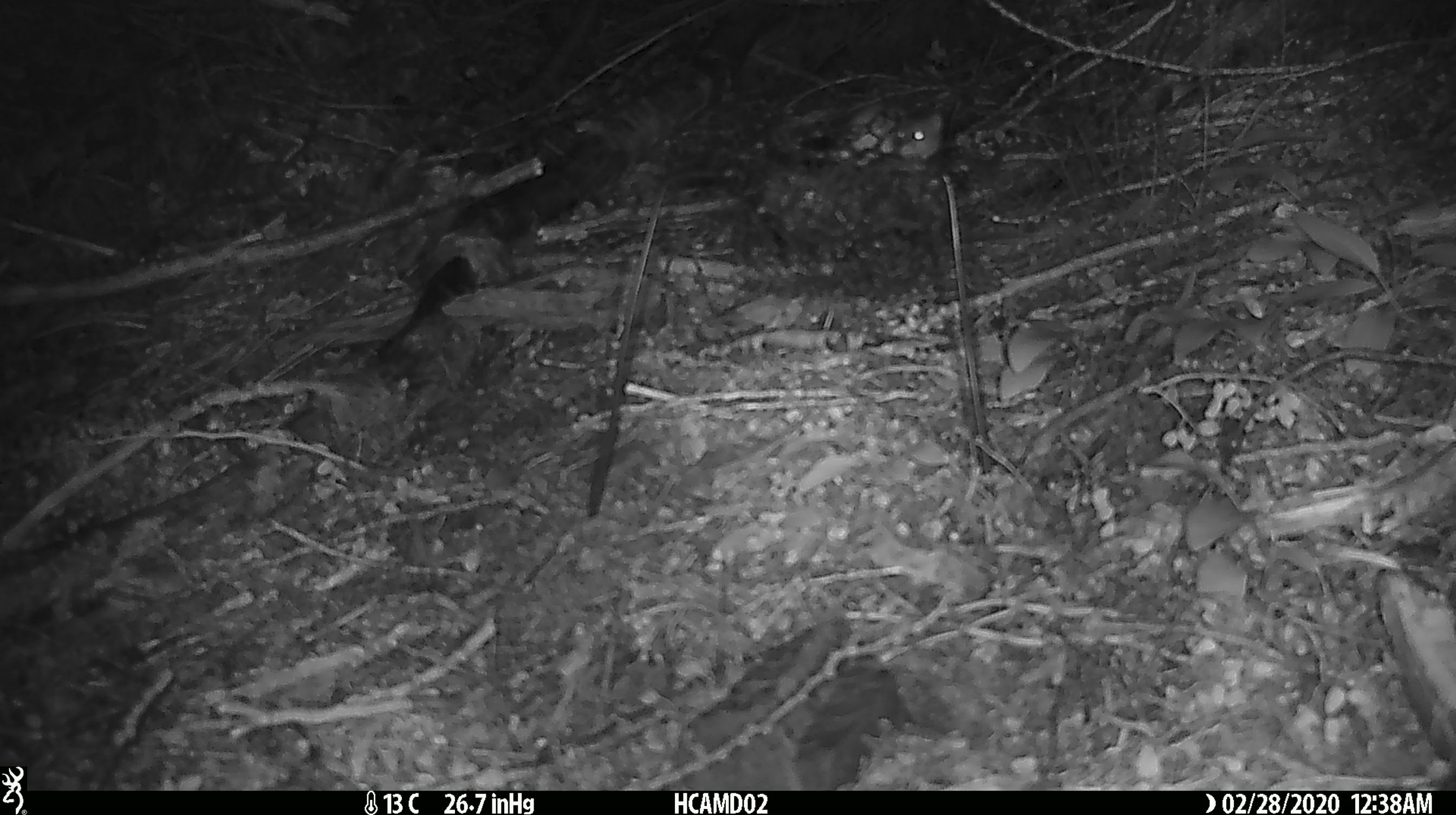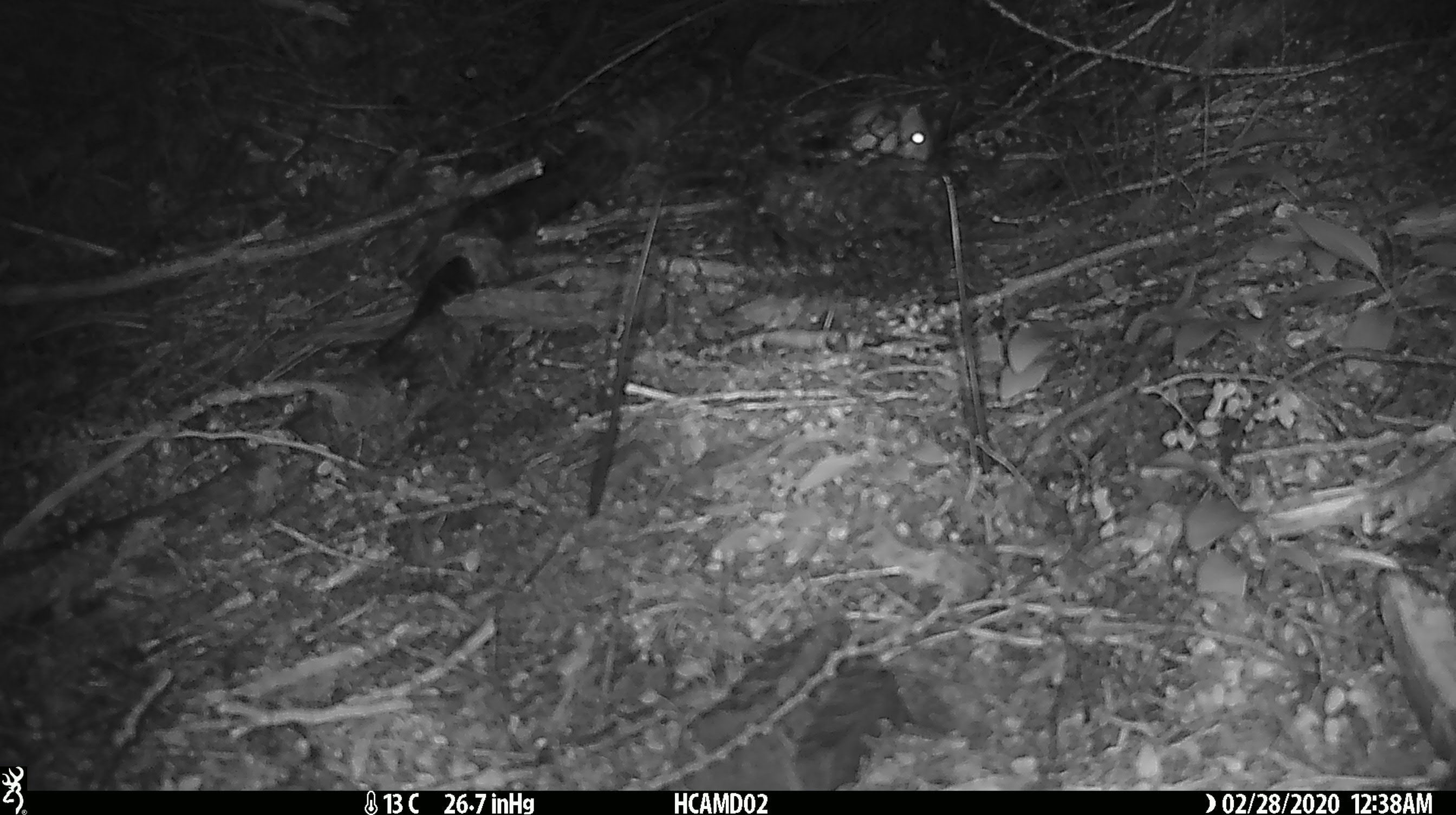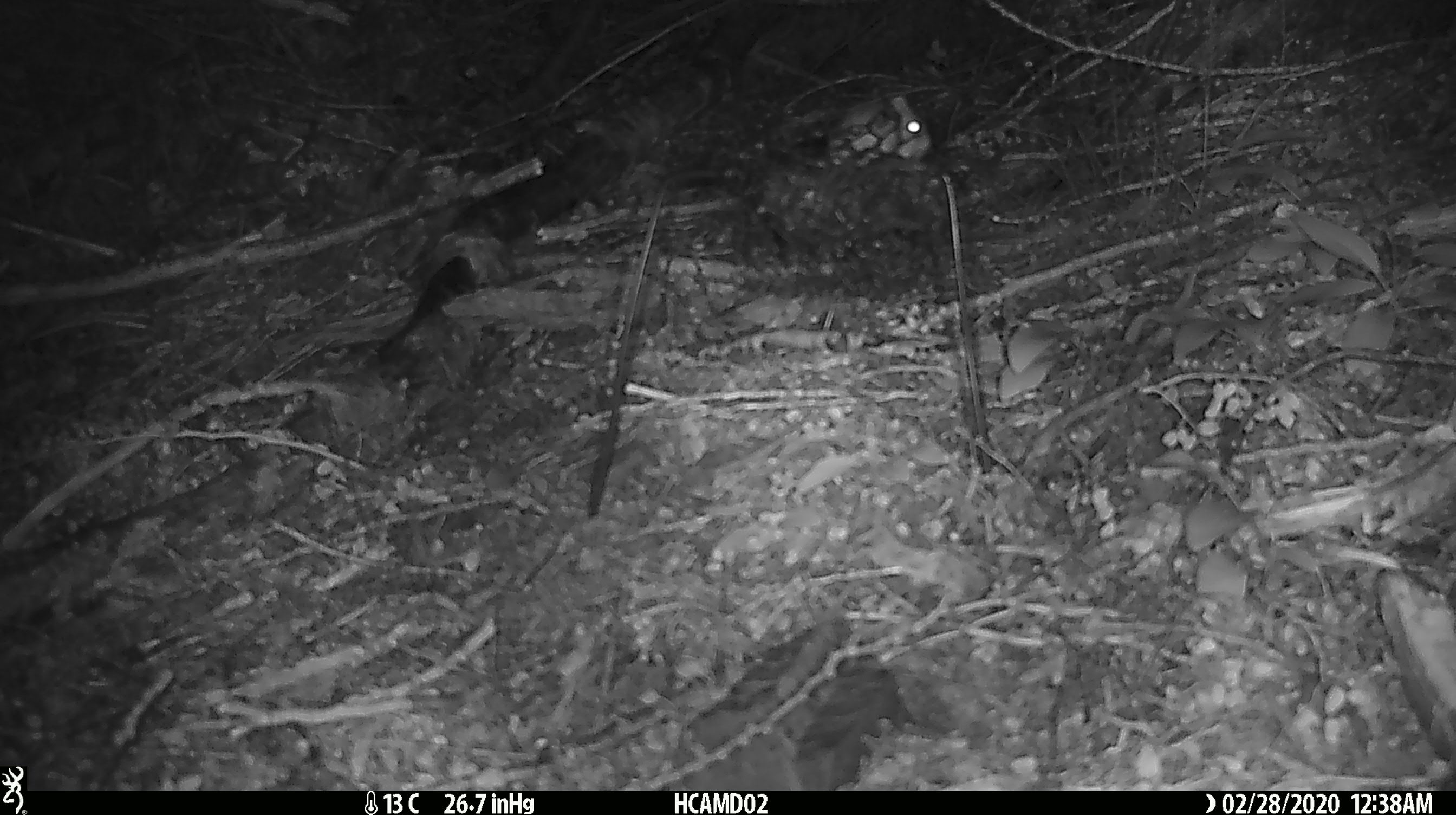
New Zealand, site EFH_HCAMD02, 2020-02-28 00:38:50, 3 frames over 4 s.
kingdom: Animalia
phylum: Chordata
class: Mammalia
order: Rodentia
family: Muridae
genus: Mus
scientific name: Mus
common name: mouse